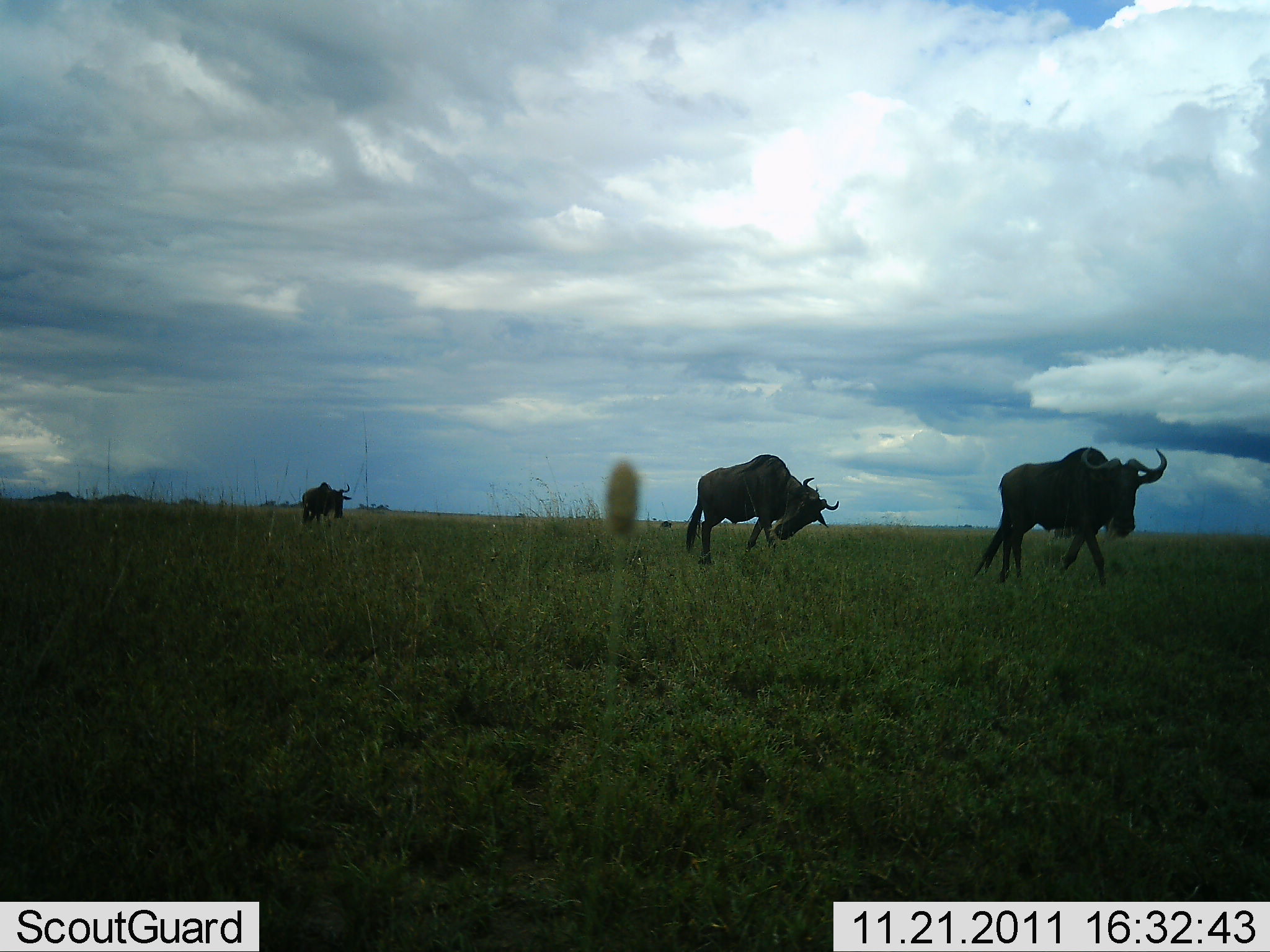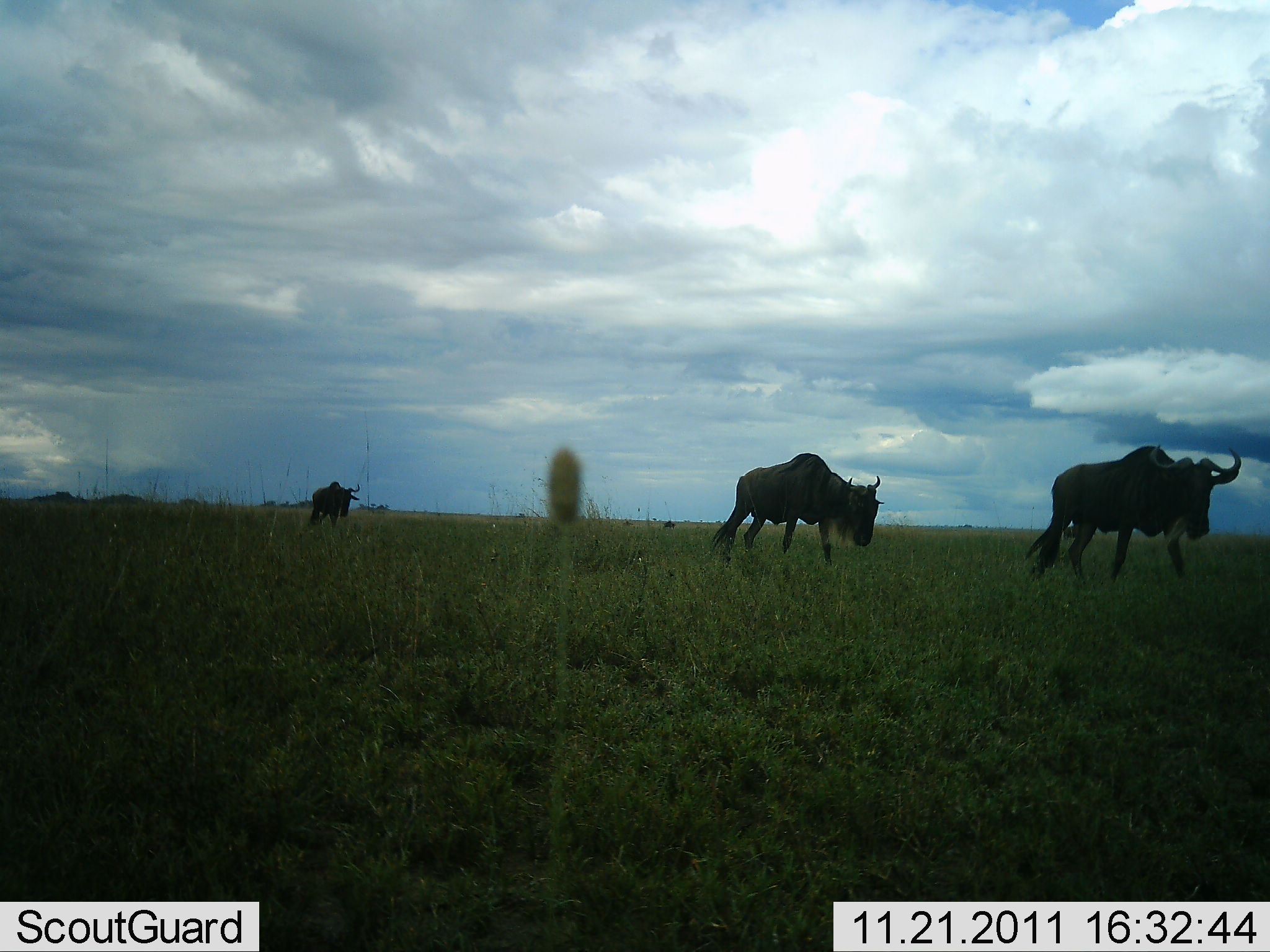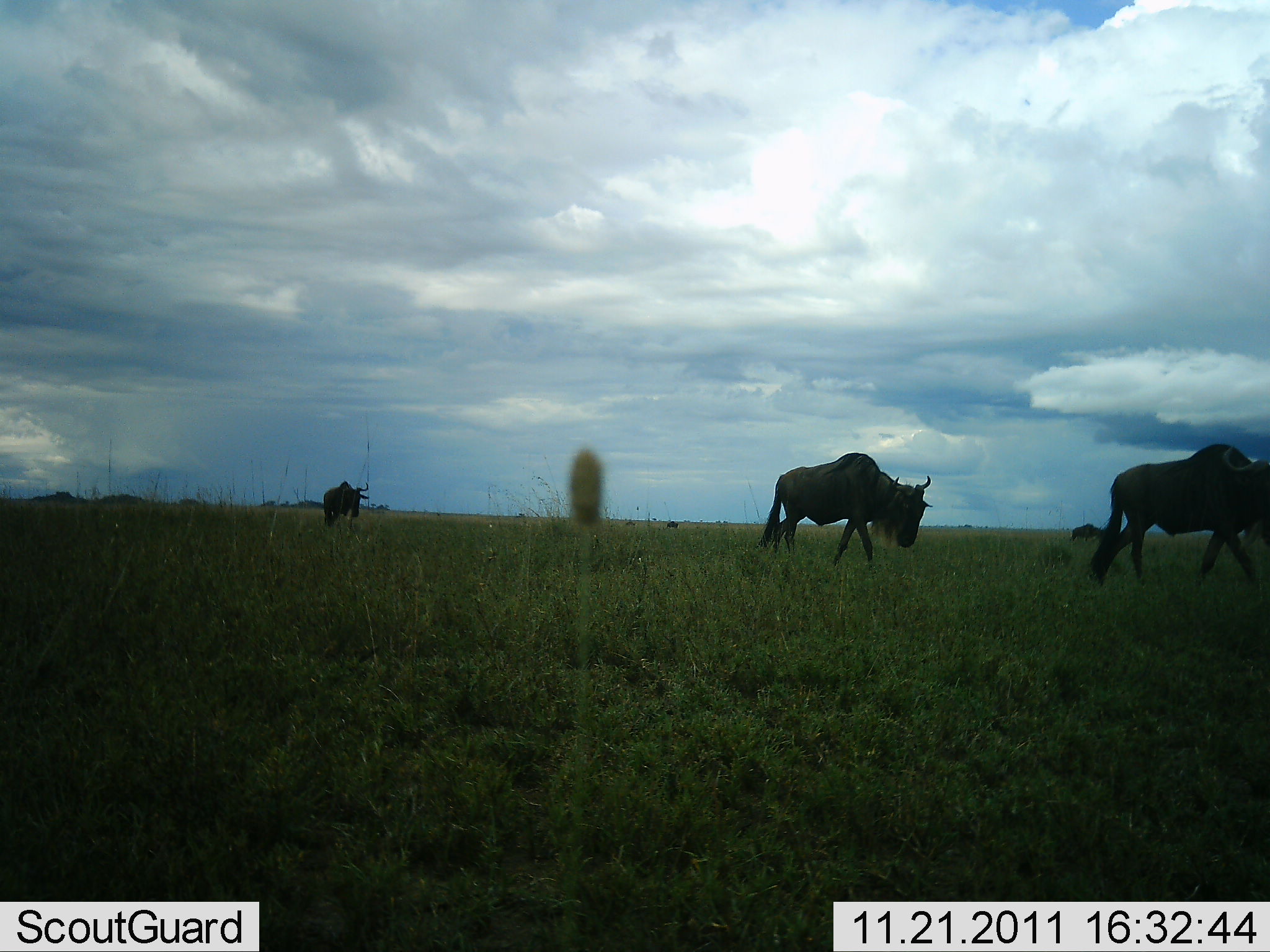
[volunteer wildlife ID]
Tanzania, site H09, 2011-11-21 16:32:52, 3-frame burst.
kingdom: Animalia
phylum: Chordata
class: Mammalia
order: Artiodactyla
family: Bovidae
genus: Connochaetes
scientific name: Connochaetes taurinus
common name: blue wildebeest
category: wildebeest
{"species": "wildebeest (blue wildebeest) (Connochaetes taurinus)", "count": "3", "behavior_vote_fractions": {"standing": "0%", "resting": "0%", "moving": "100%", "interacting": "0%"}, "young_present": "0%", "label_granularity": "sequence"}